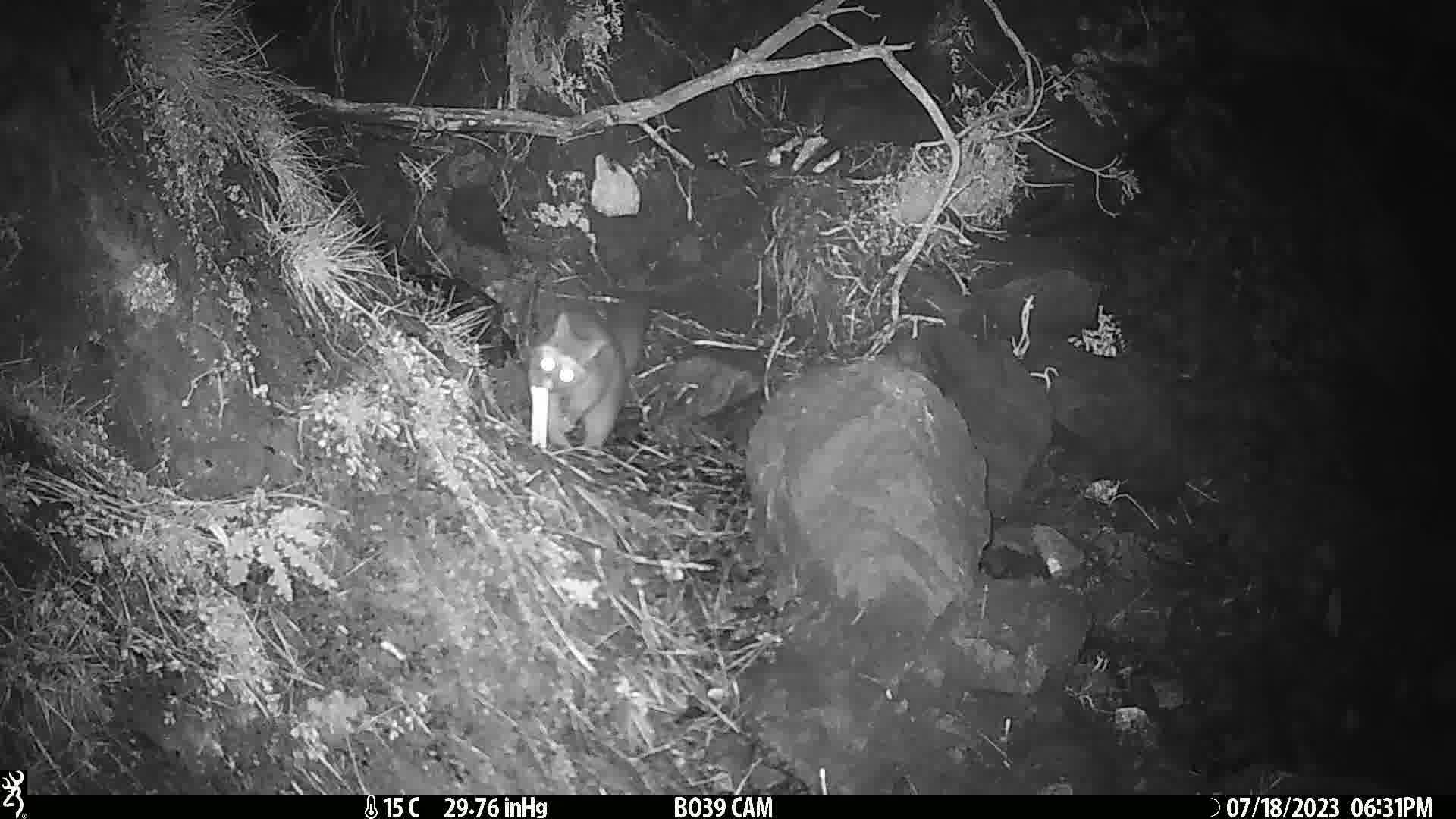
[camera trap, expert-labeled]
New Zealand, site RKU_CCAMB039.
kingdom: Animalia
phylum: Chordata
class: Mammalia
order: Diprotodontia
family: Phalangeridae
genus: Trichosurus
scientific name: Trichosurus vulpecula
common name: common brushtail possum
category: possum